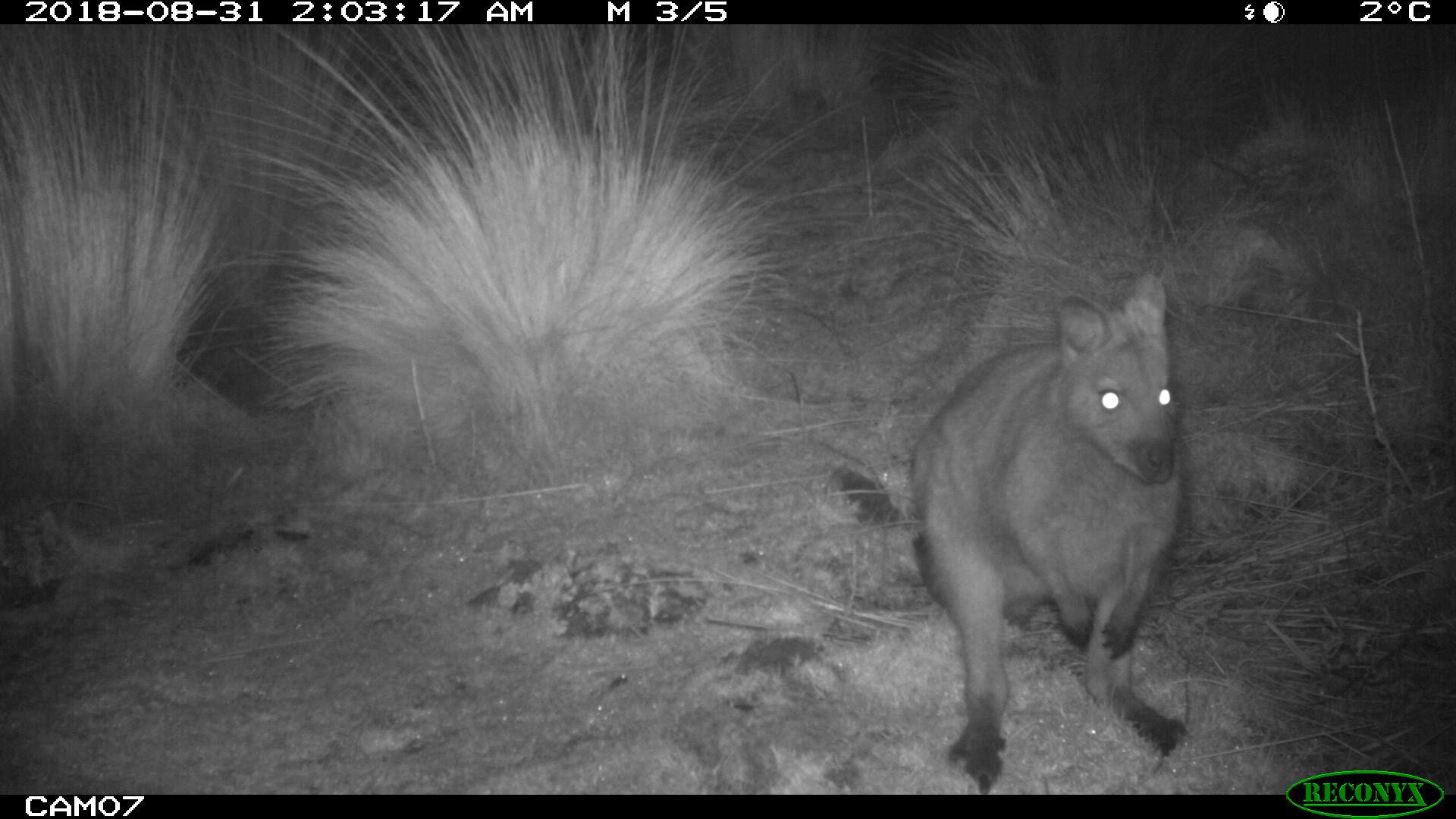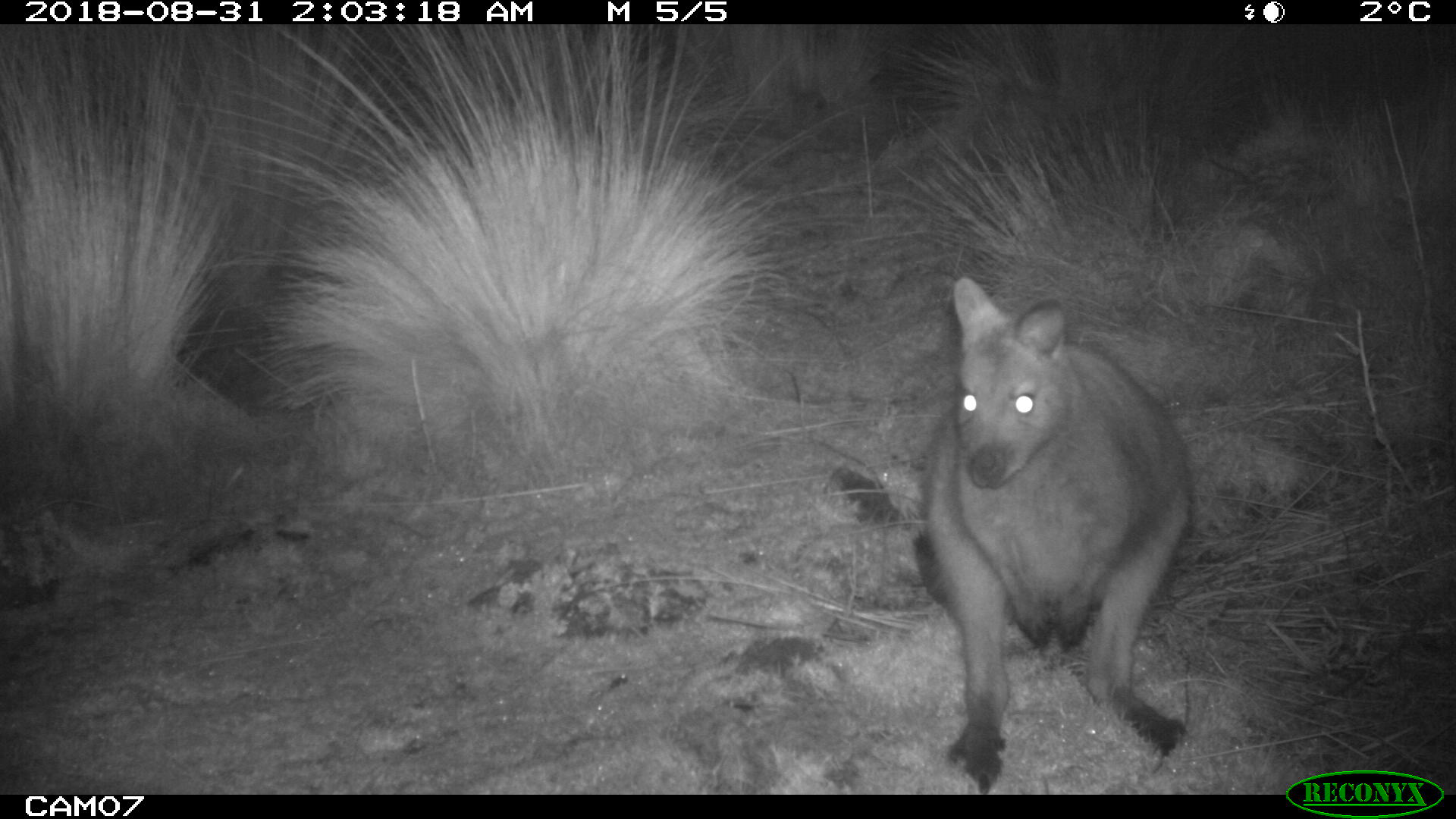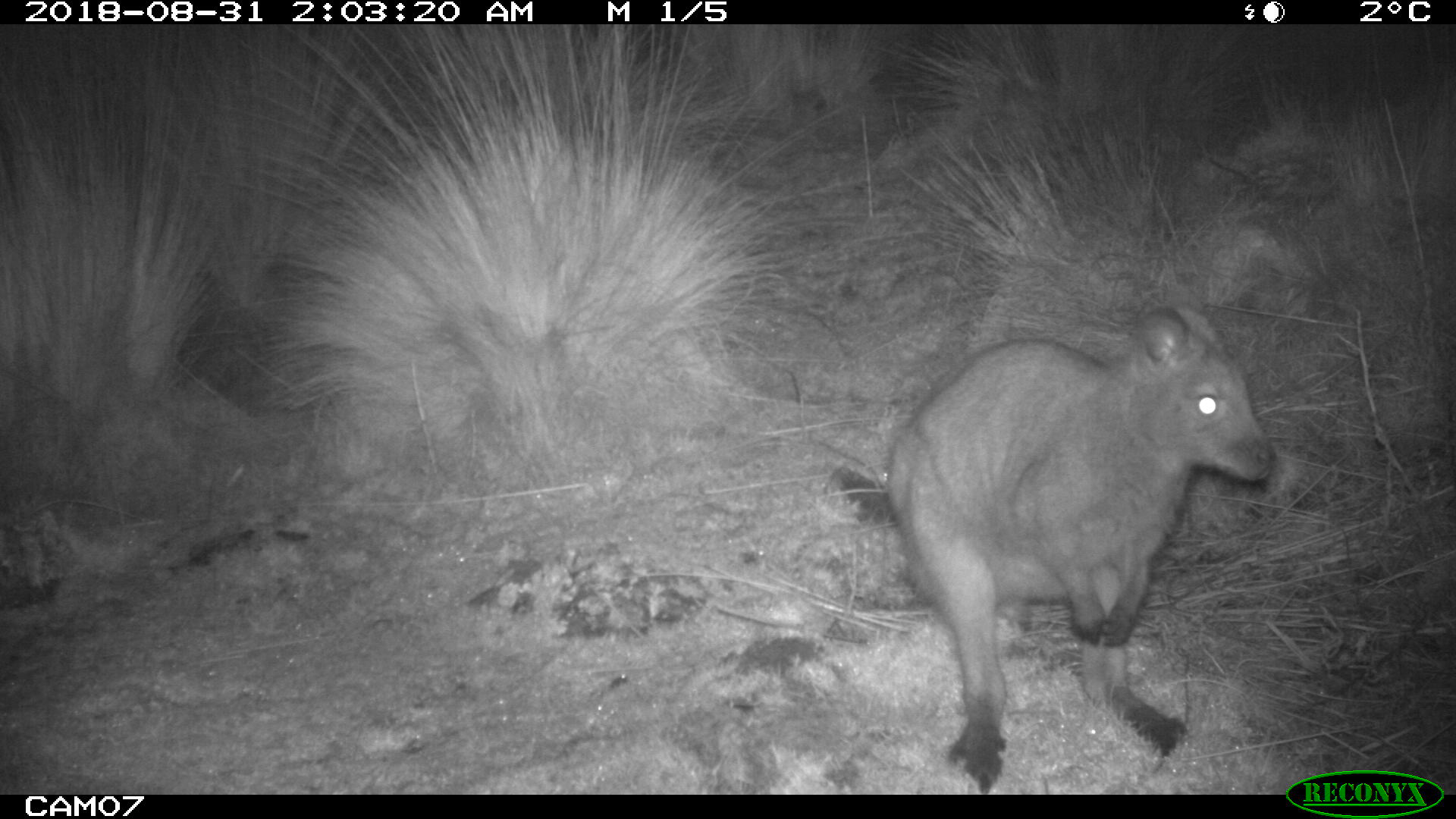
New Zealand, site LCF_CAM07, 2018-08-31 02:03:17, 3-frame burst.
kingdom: Animalia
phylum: Chordata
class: Mammalia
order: Diprotodontia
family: Macropodidae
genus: Notamacropus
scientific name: Notamacropus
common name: wallaby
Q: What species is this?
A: Wallaby (Notamacropus).